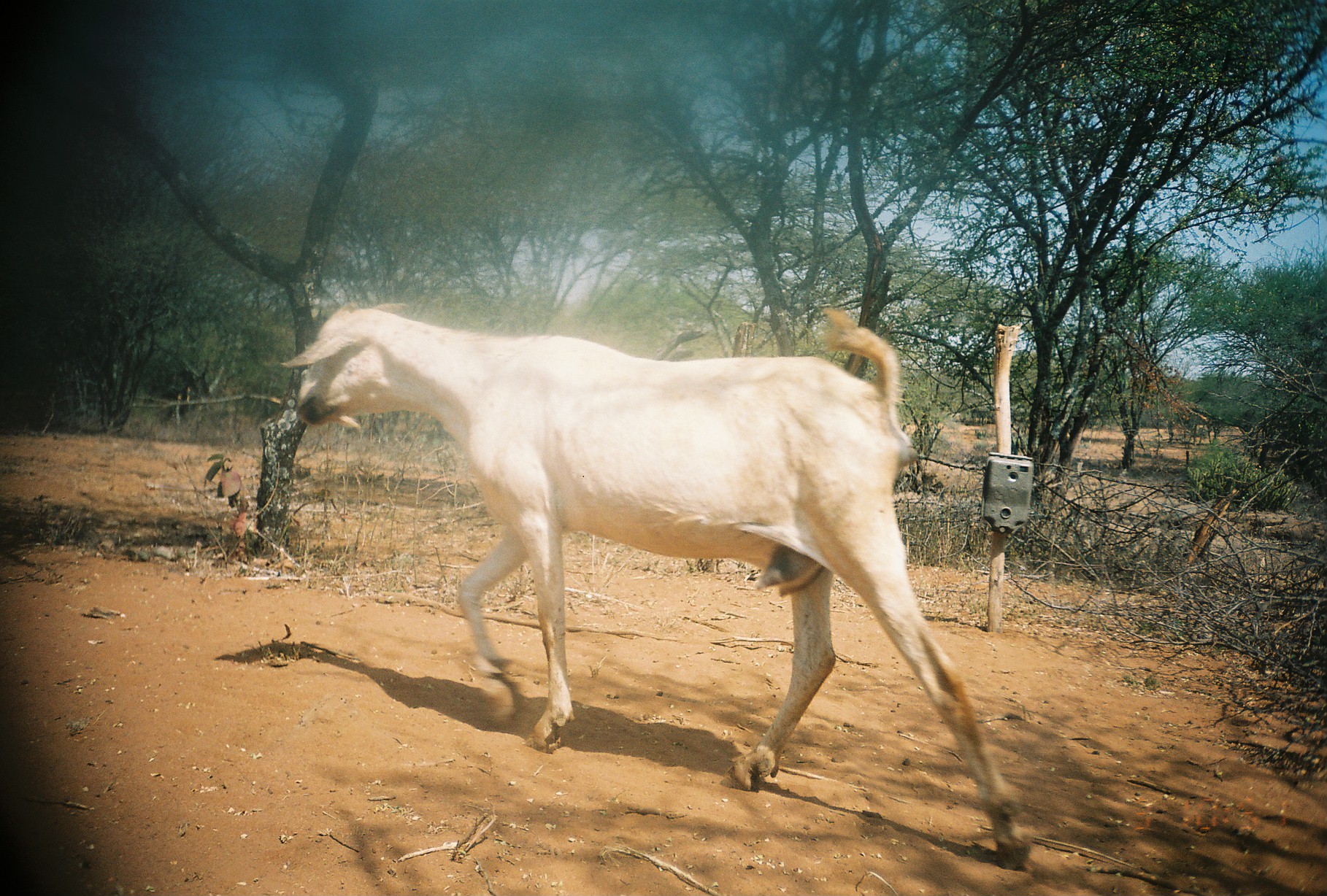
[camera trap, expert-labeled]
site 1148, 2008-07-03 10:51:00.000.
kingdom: Animalia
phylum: Chordata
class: Mammalia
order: Artiodactyla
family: Bovidae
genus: Capra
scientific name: Capra aegagrus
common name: wild goat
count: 1